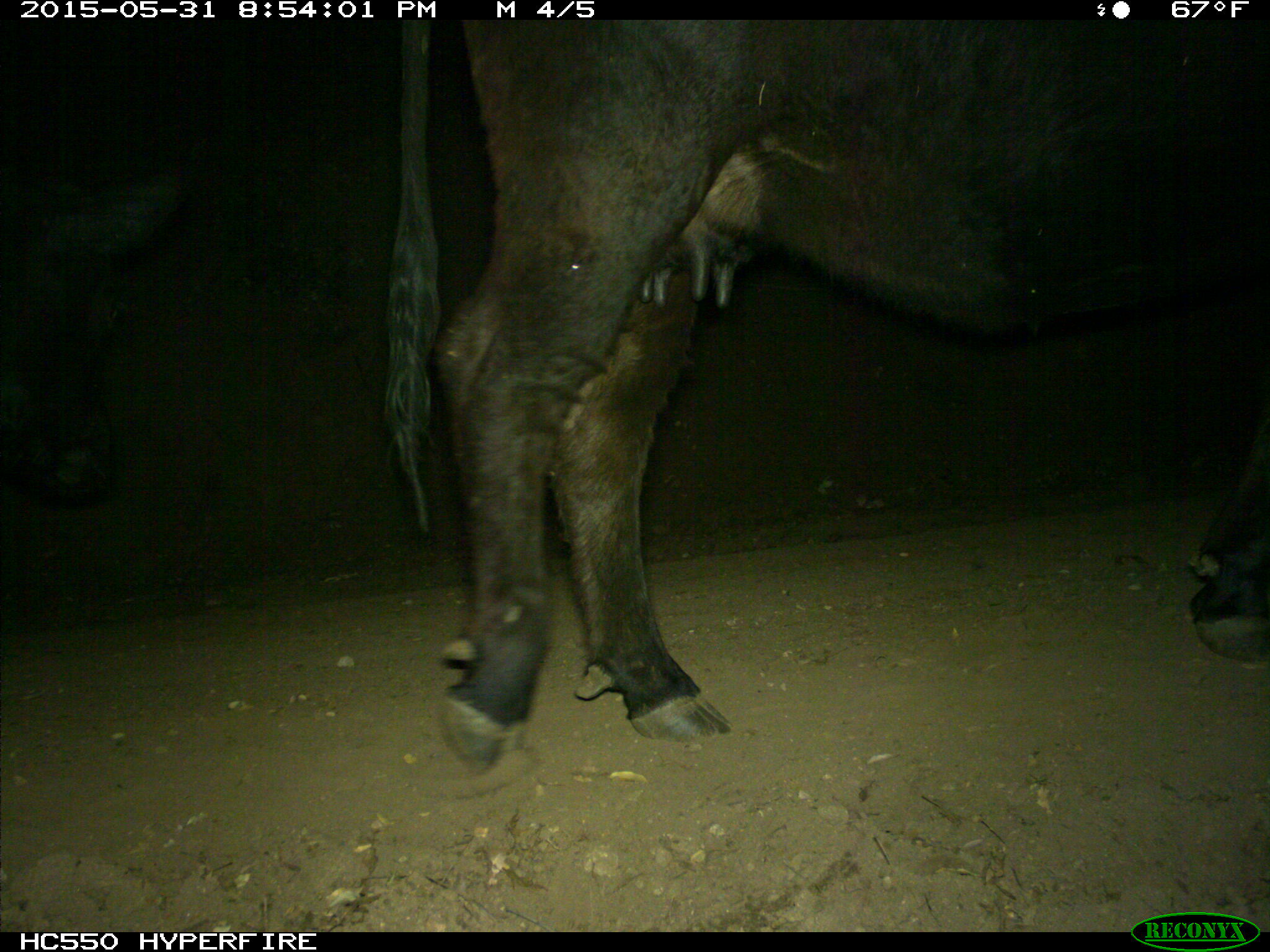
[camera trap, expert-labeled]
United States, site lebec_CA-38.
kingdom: Animalia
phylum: Chordata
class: Mammalia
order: Artiodactyla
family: Bovidae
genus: Bos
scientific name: Bos taurus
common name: domestic cow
Bos taurus (domestic cow).